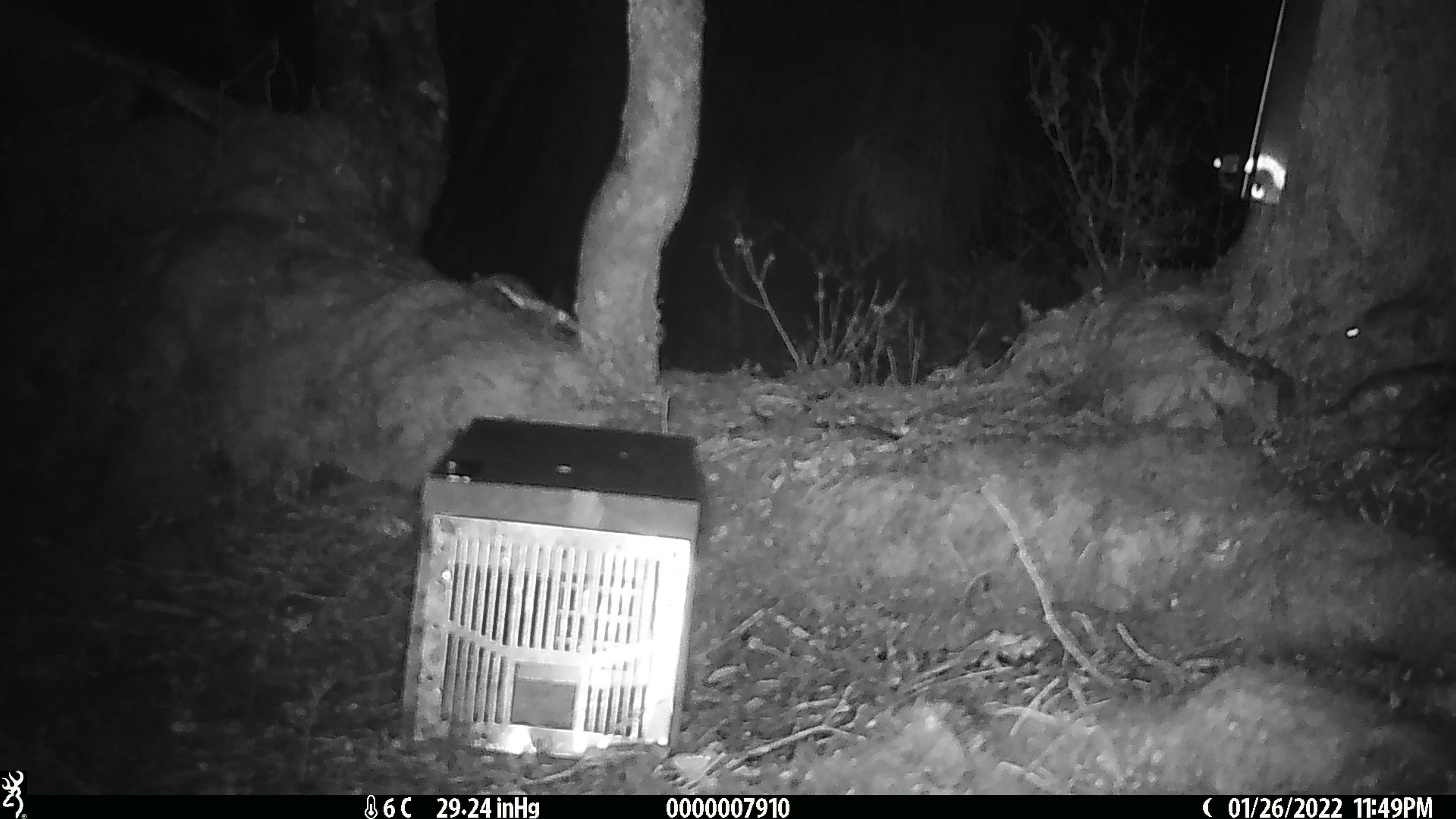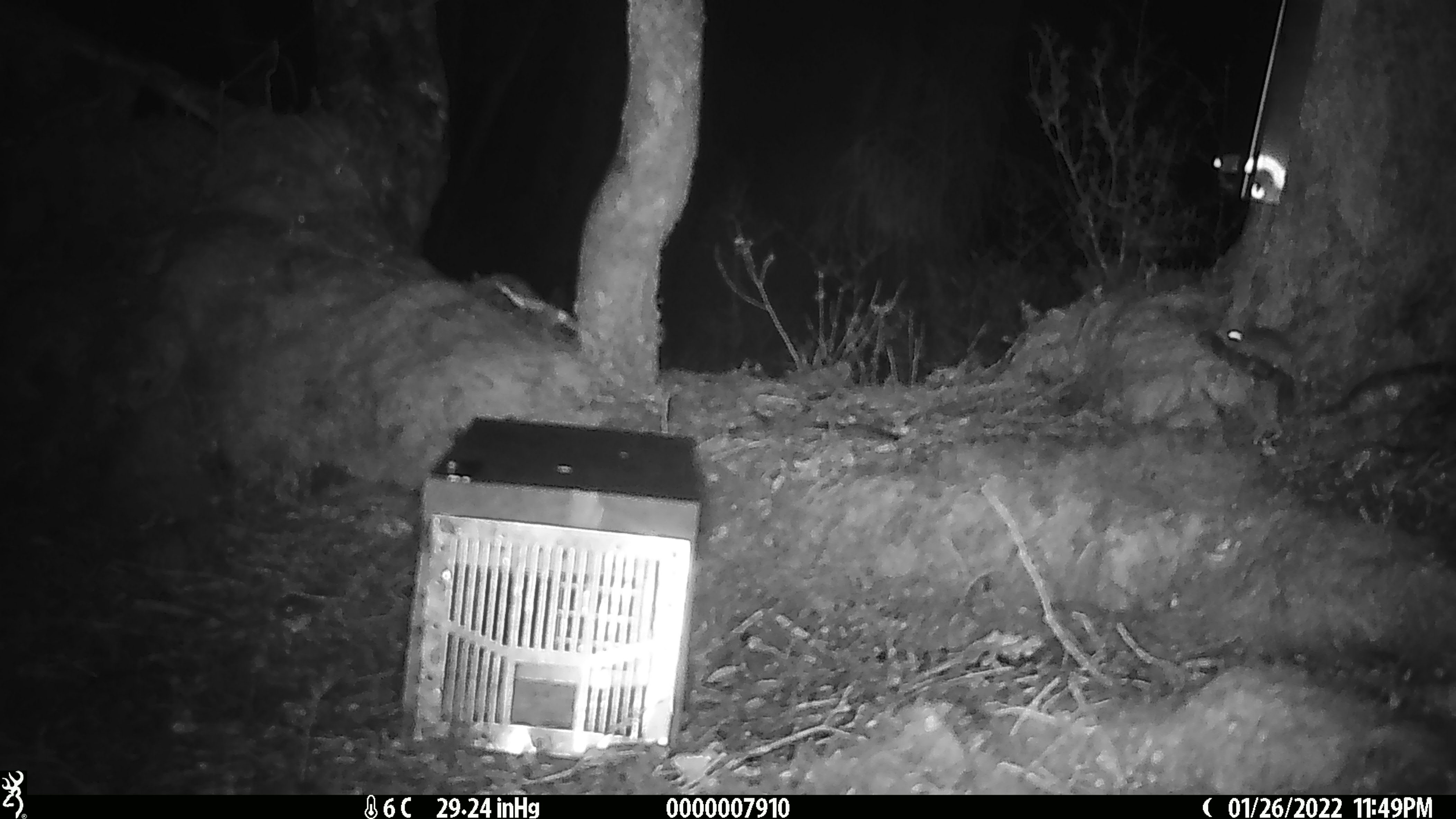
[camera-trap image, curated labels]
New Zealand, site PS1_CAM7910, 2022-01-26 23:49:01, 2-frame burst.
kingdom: Animalia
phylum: Chordata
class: Mammalia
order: Rodentia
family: Muridae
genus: Mus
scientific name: Mus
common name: mouse